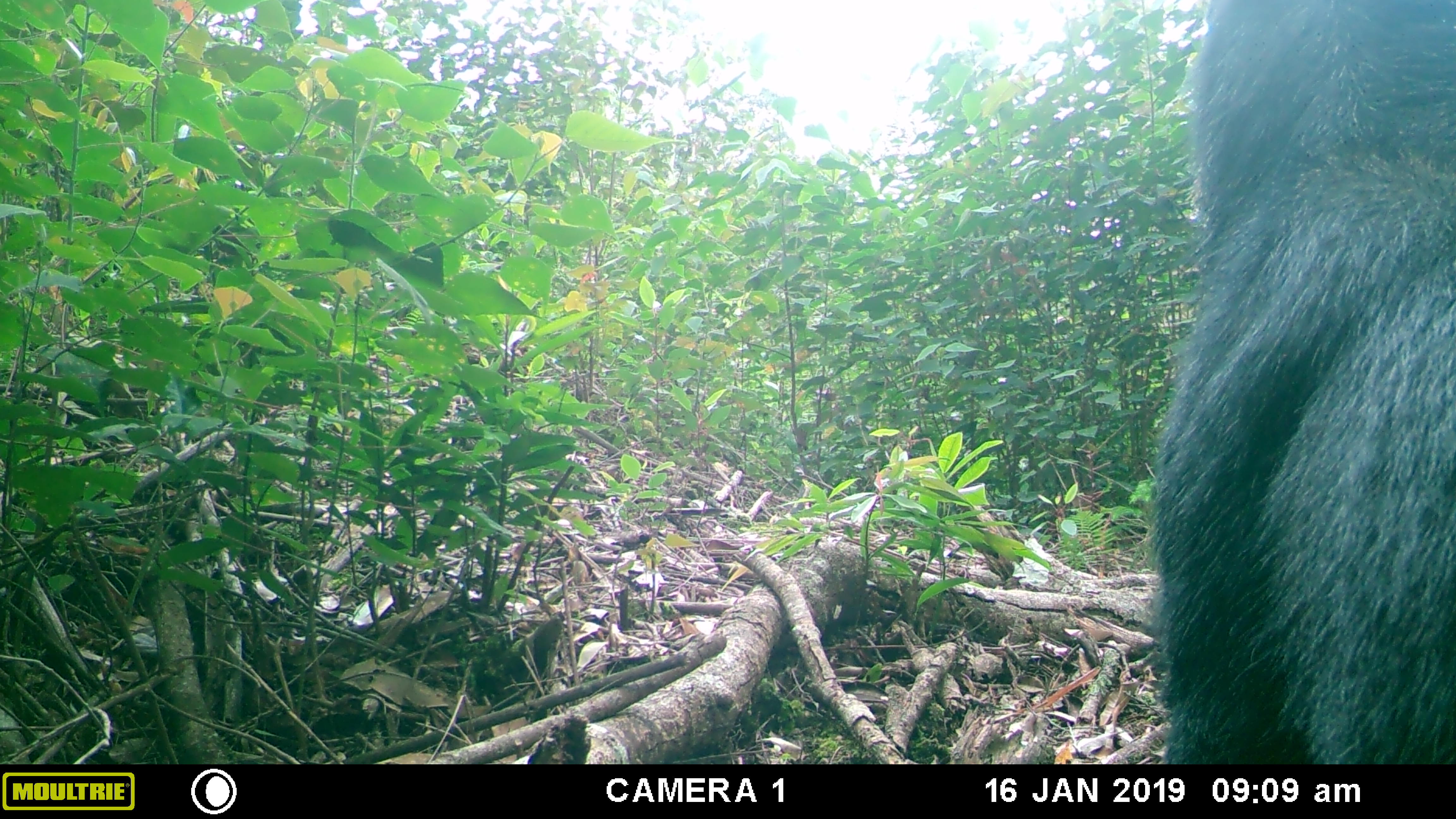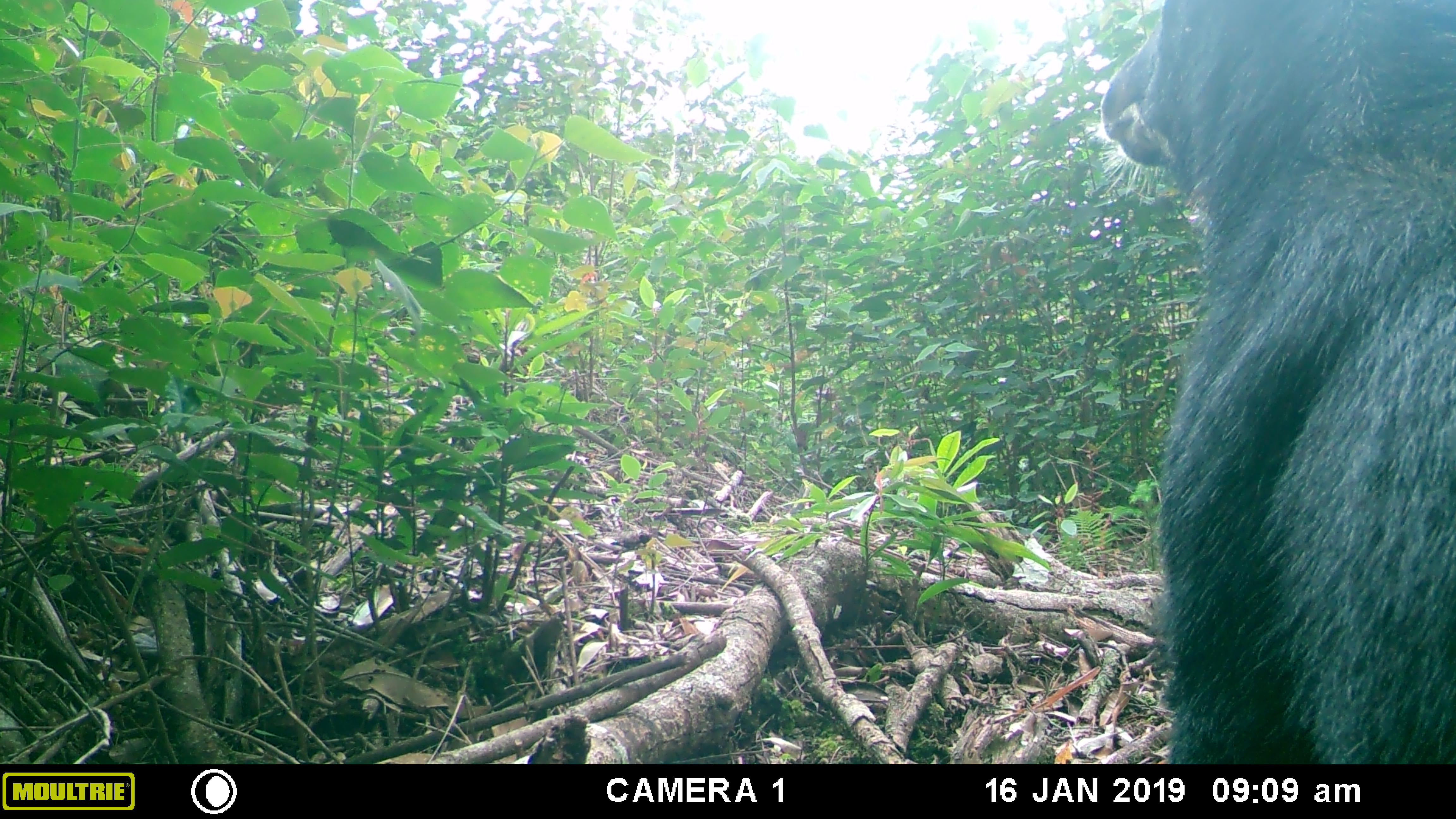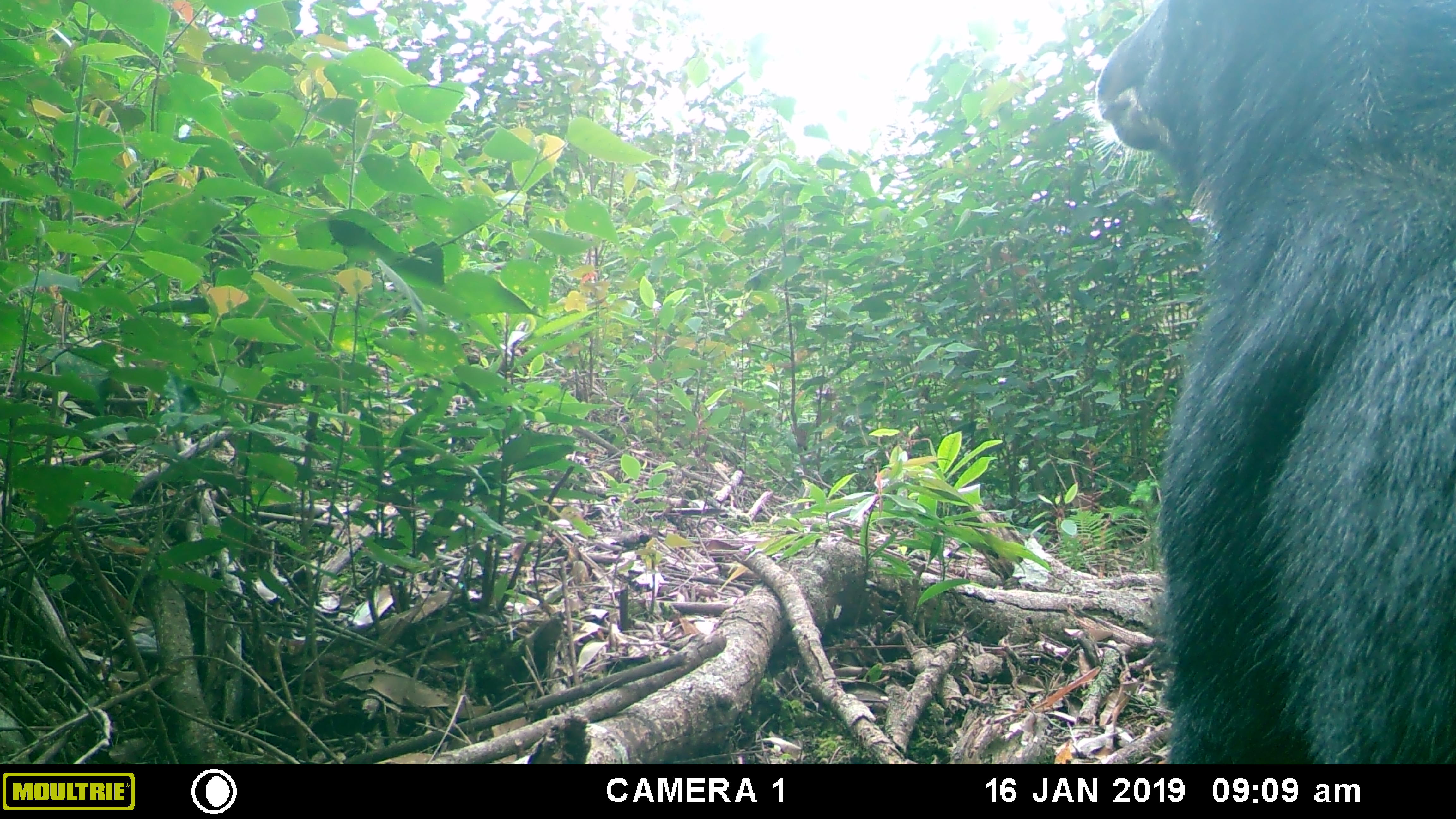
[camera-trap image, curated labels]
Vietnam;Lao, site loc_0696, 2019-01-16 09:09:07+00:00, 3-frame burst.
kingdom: Animalia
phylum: Chordata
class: Mammalia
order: Artiodactyla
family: Bovidae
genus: Capricornis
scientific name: Capricornis sumatraensis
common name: chinese serow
Chinese serow (Capricornis sumatraensis). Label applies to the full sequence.